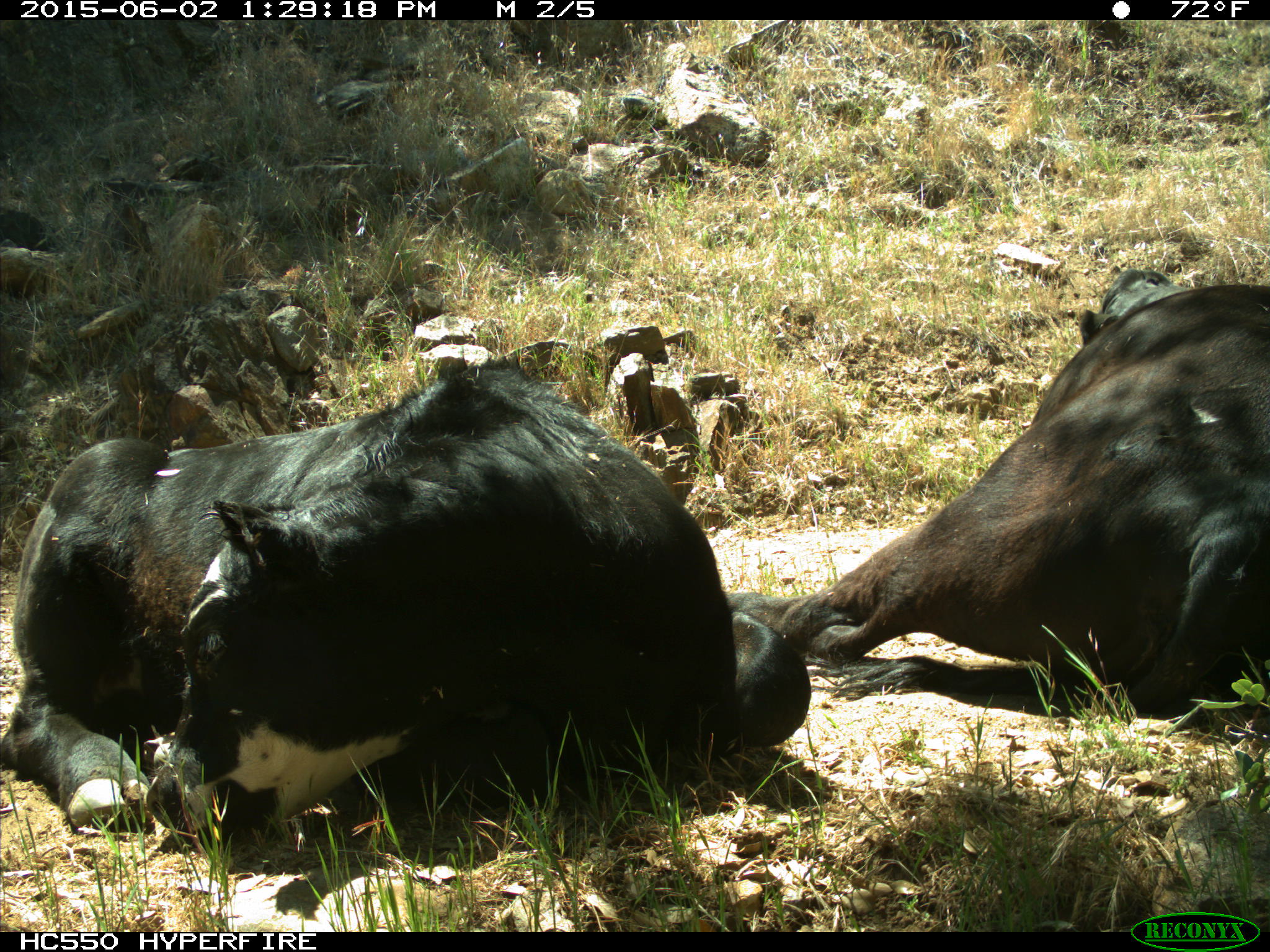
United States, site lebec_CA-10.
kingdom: Animalia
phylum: Chordata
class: Mammalia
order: Artiodactyla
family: Bovidae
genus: Bos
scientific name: Bos taurus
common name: domestic cow